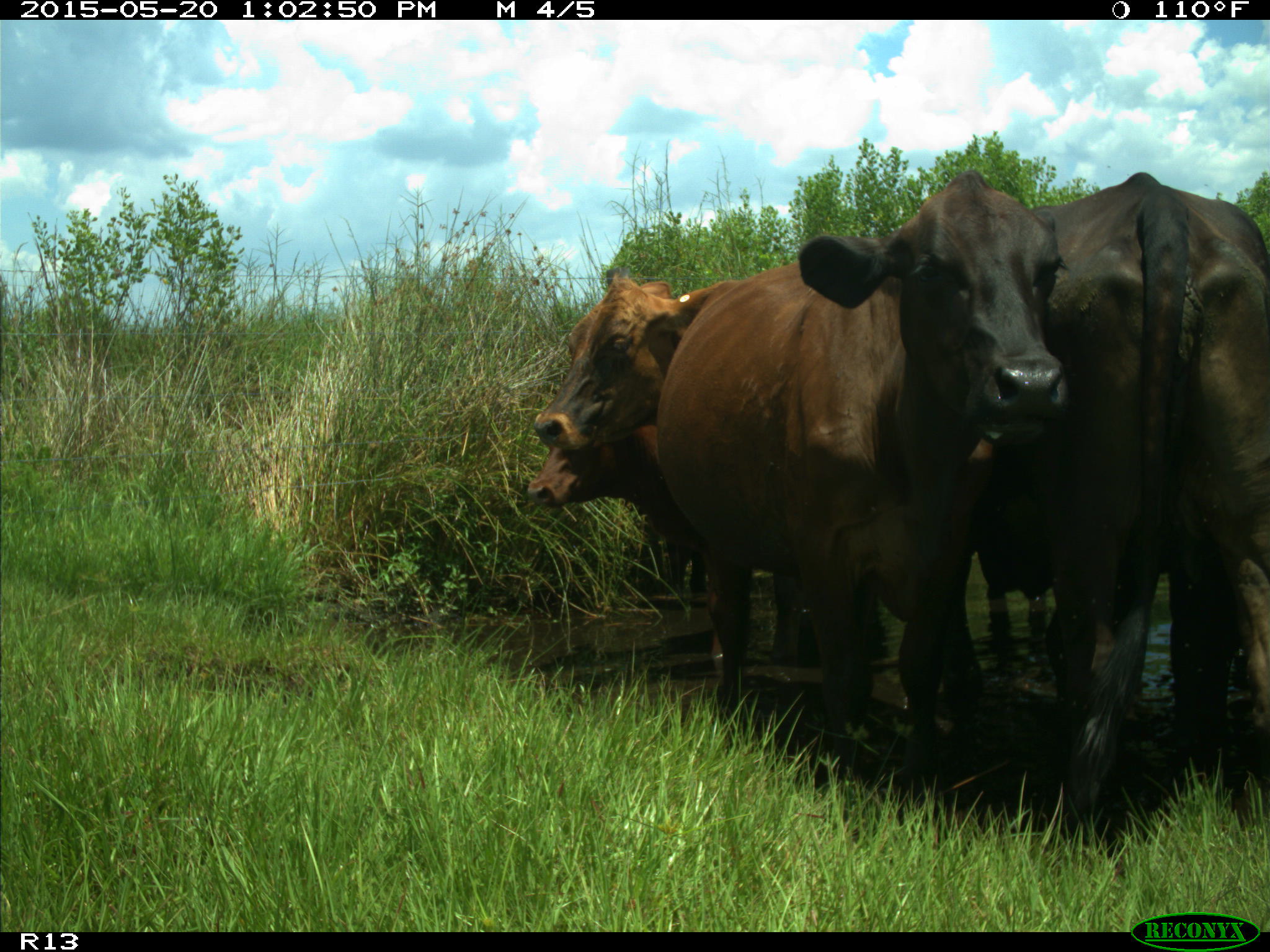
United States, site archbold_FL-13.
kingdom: Animalia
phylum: Chordata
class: Mammalia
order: Artiodactyla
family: Bovidae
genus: Bos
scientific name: Bos taurus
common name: domestic cow